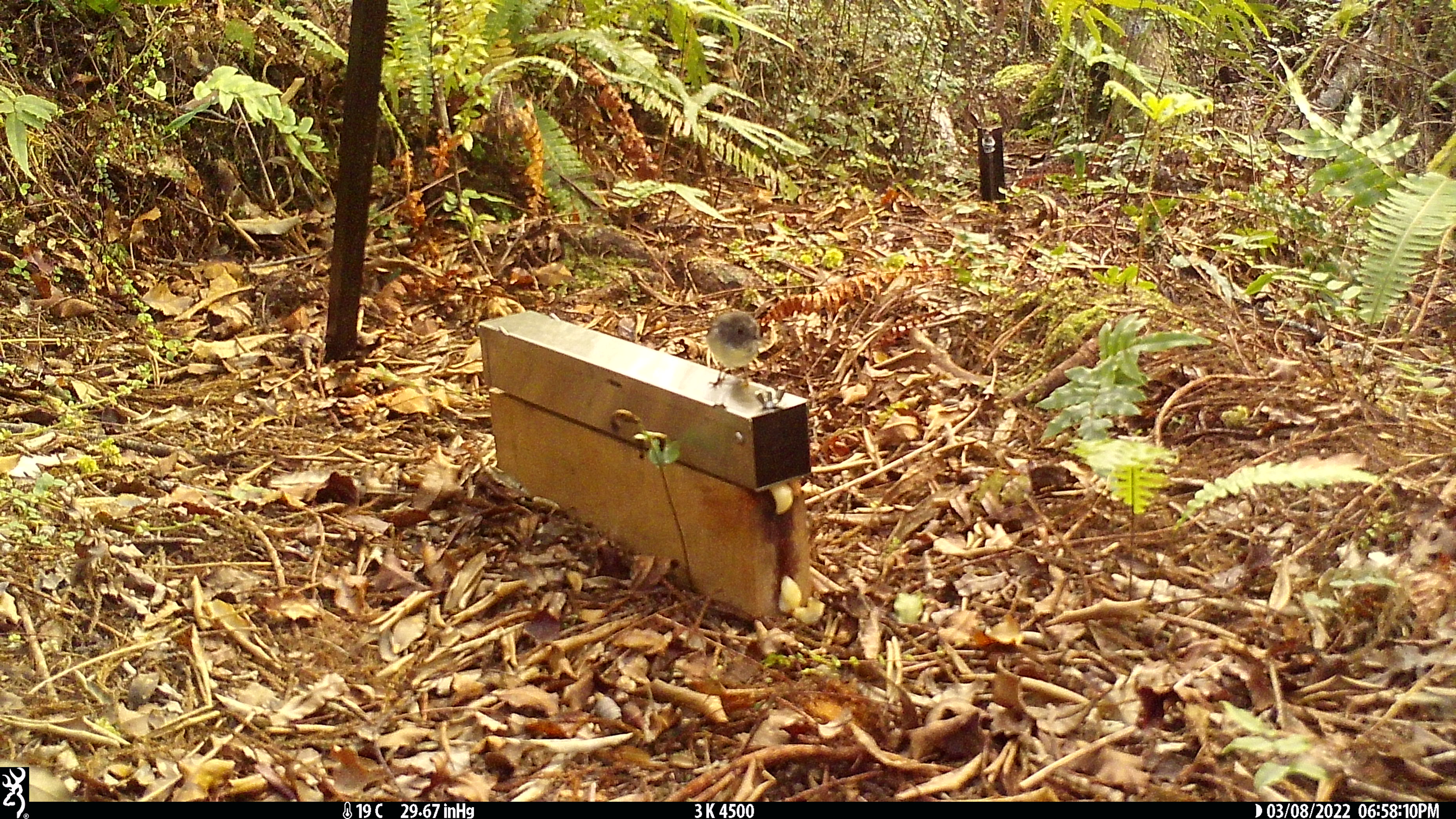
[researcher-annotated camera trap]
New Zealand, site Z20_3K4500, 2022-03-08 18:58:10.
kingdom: Animalia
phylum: Chordata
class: Aves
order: Passeriformes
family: Petroicidae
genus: Petroica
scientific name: Petroica macrocephala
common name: tomtit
Tomtit (Petroica macrocephala).